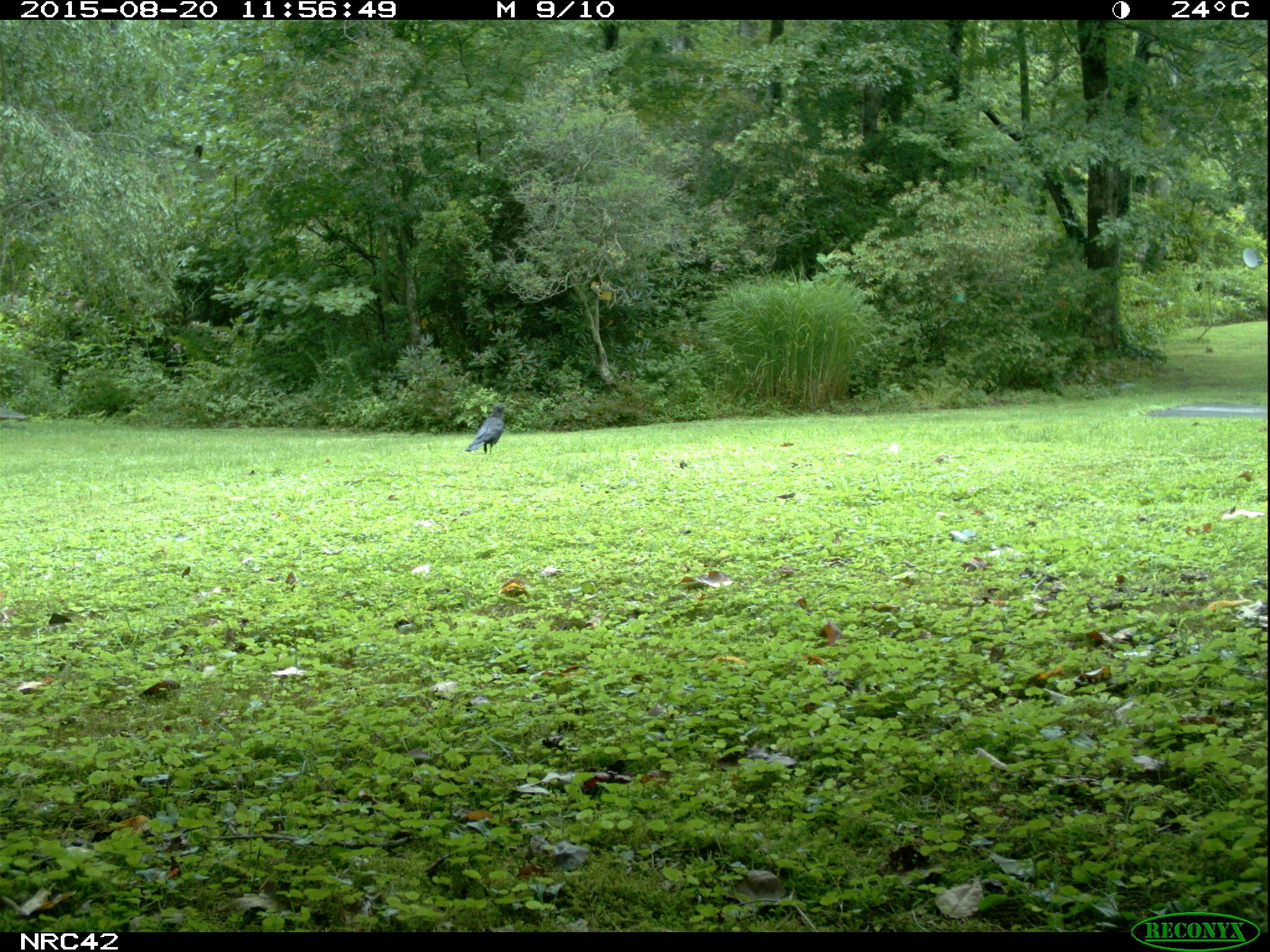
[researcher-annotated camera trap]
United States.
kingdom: Animalia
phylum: Chordata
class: Aves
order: Passeriformes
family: Corvidae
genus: Corvus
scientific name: Corvus brachyrhynchos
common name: american crow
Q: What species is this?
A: American Crow (Corvus brachyrhynchos).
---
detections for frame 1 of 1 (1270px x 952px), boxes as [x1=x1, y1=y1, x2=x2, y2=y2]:
American Crow: [x1=461, y1=400, x2=505, y2=460]